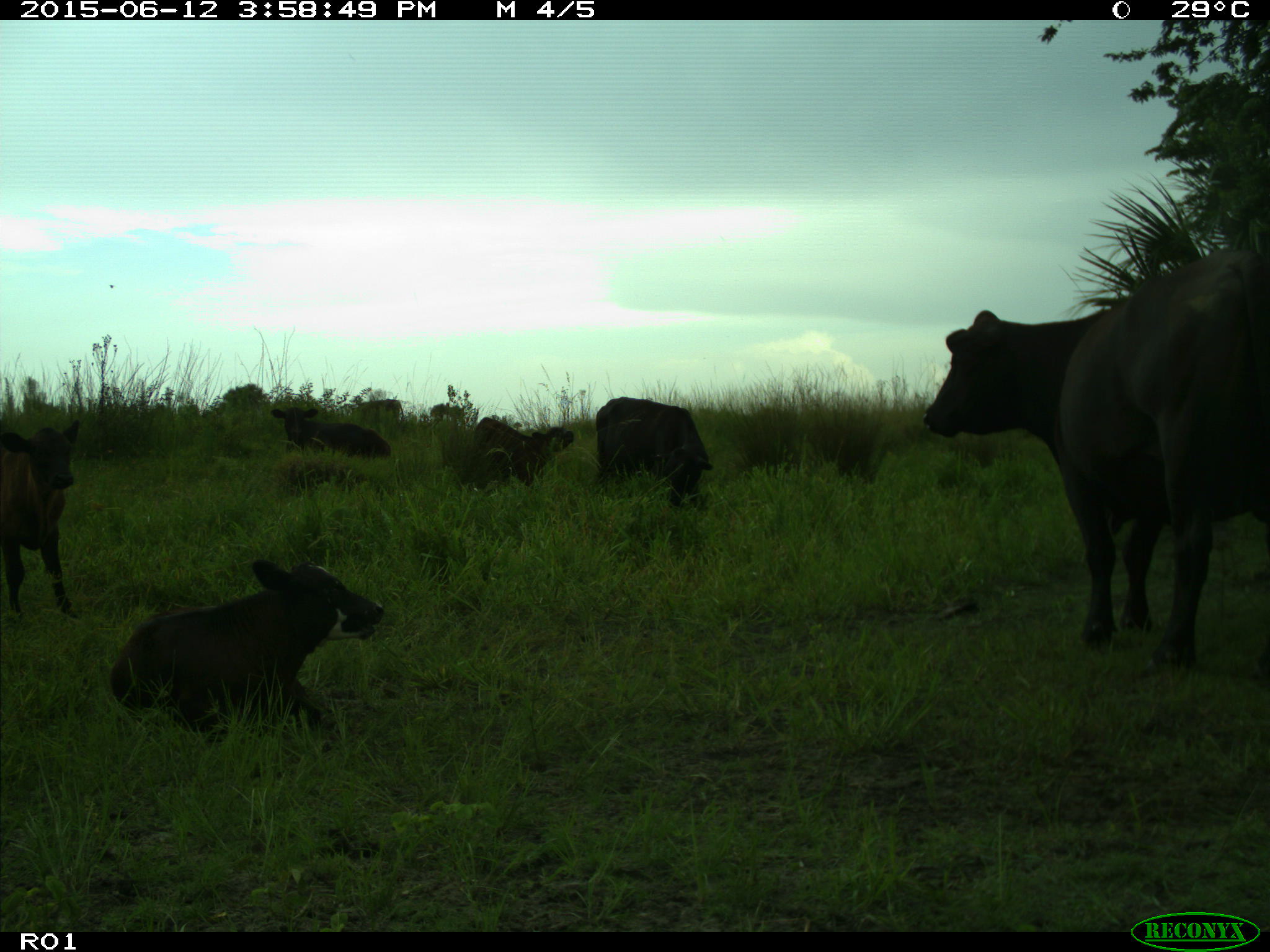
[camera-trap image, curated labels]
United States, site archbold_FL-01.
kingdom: Animalia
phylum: Chordata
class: Mammalia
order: Artiodactyla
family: Bovidae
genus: Bos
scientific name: Bos taurus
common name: domestic cow